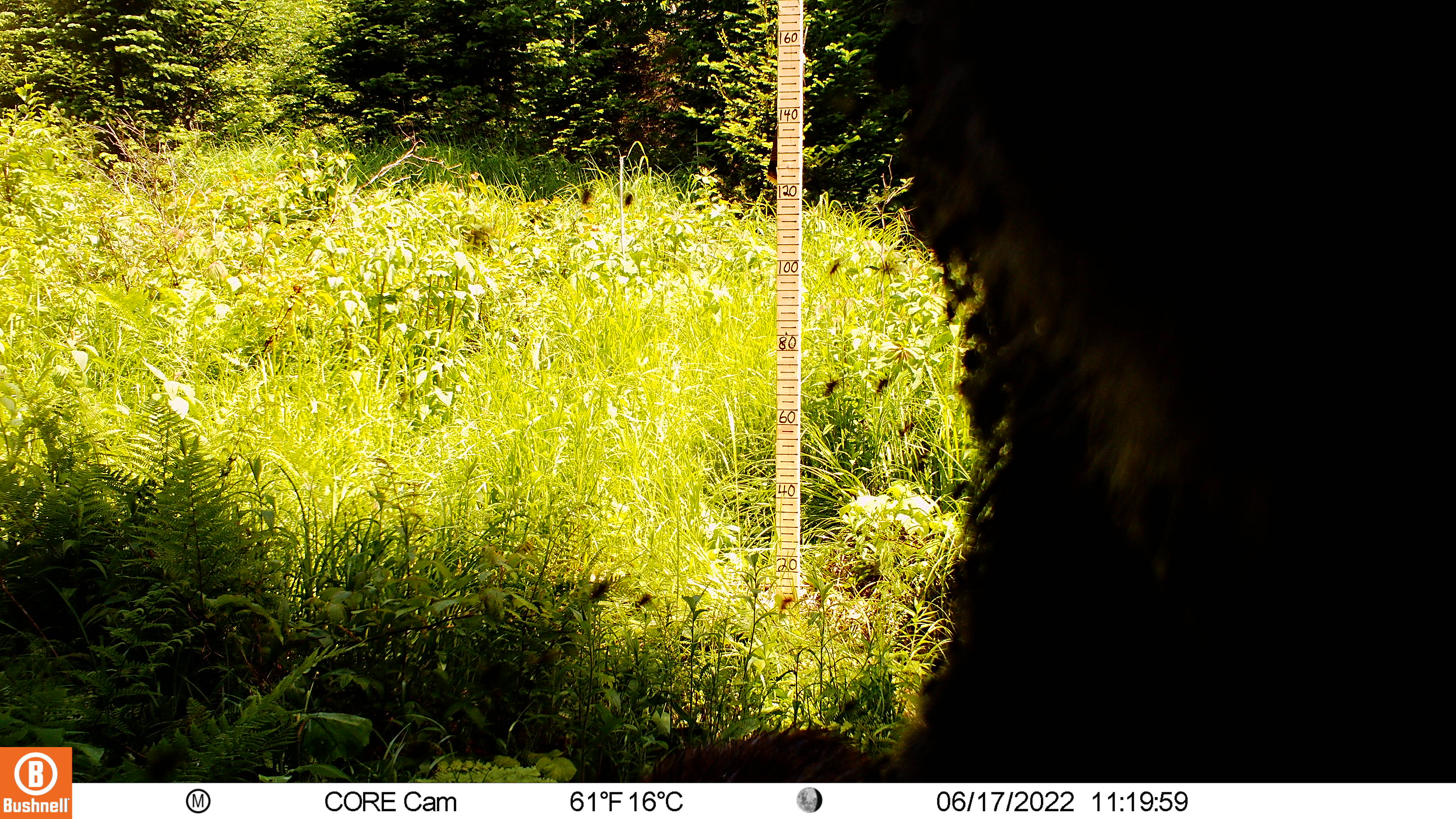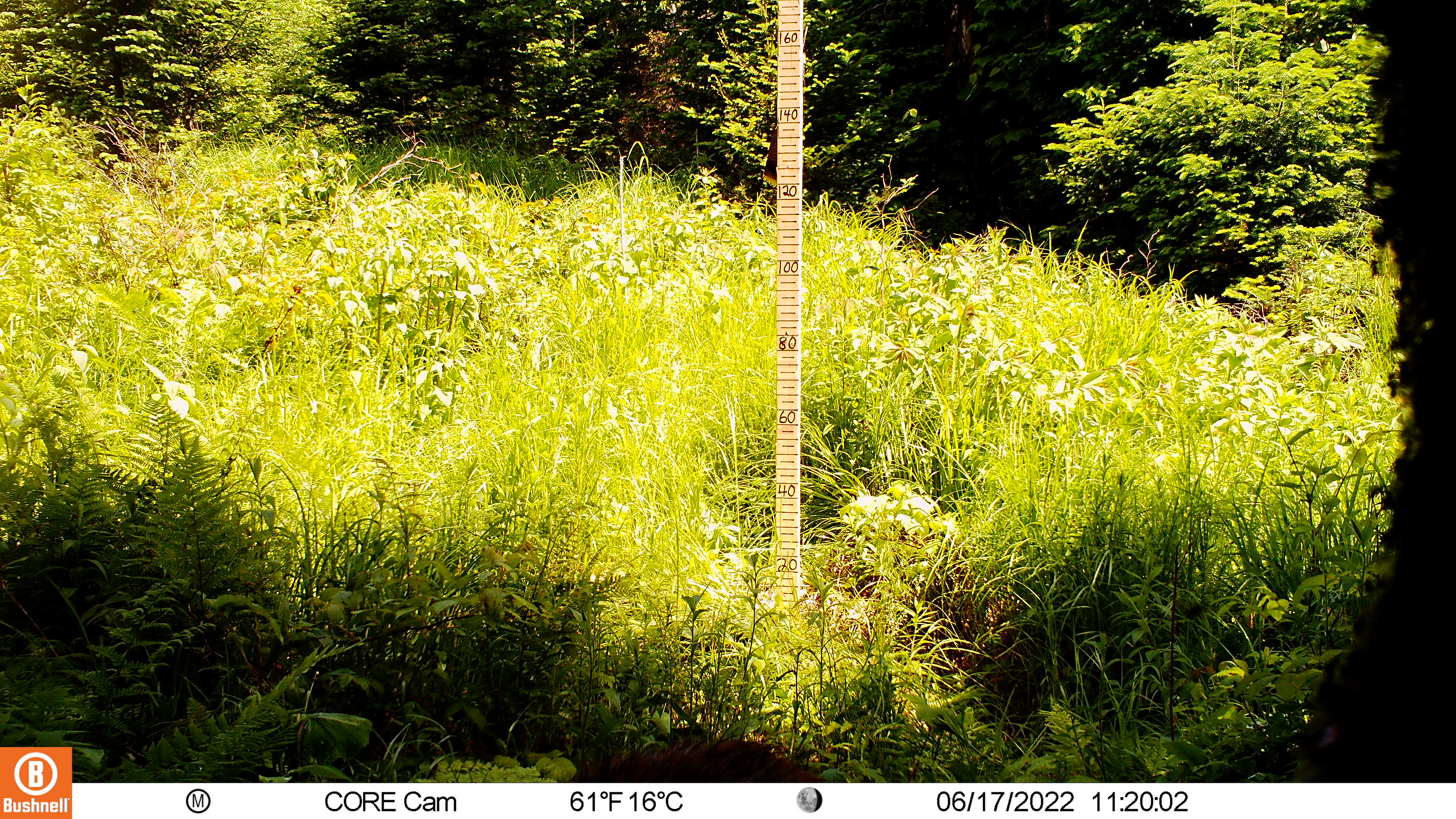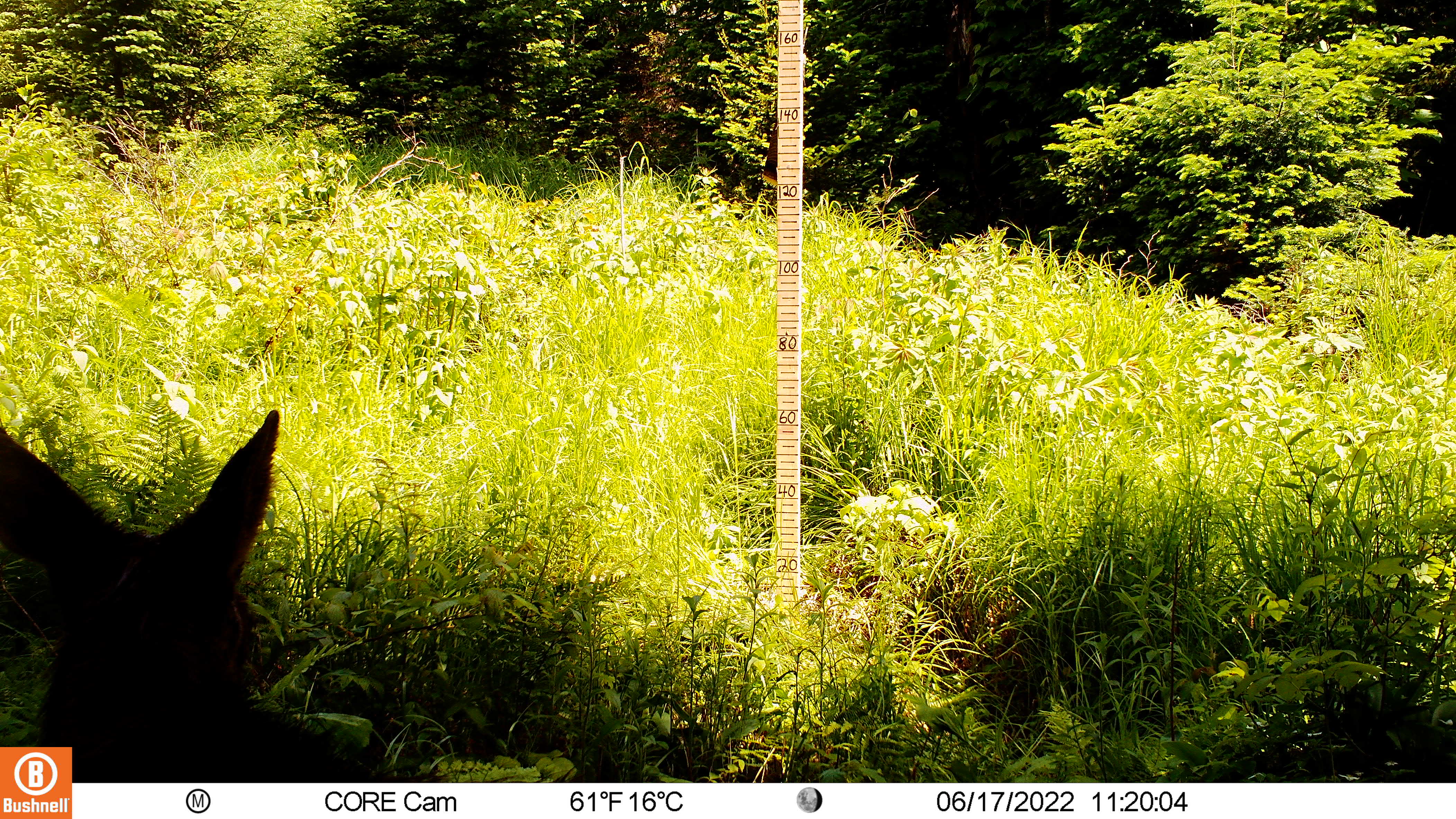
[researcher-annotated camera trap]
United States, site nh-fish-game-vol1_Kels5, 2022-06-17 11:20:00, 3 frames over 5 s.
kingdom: Animalia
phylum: Chordata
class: Mammalia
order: Artiodactyla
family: Cervidae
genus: Alces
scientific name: Alces alces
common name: moose